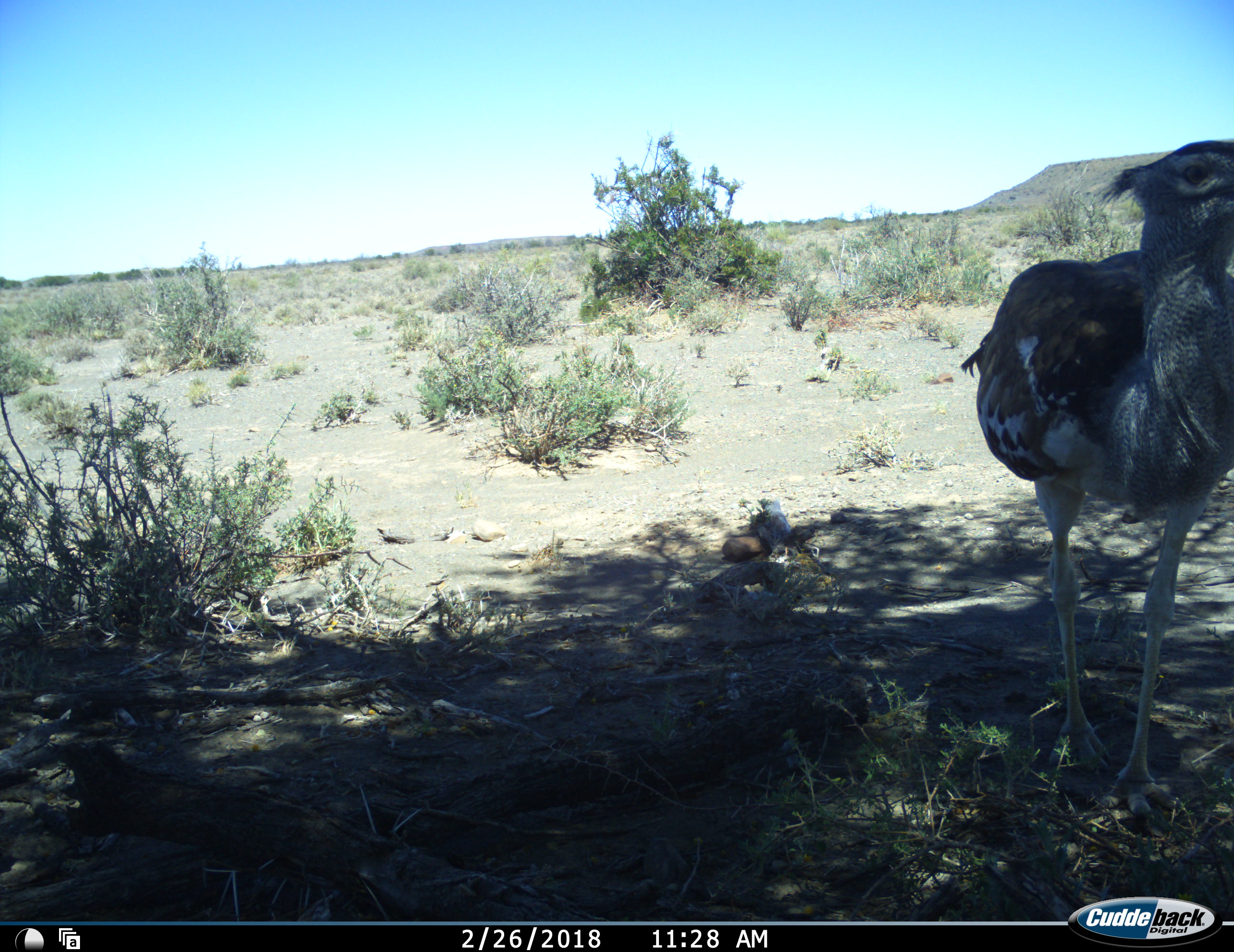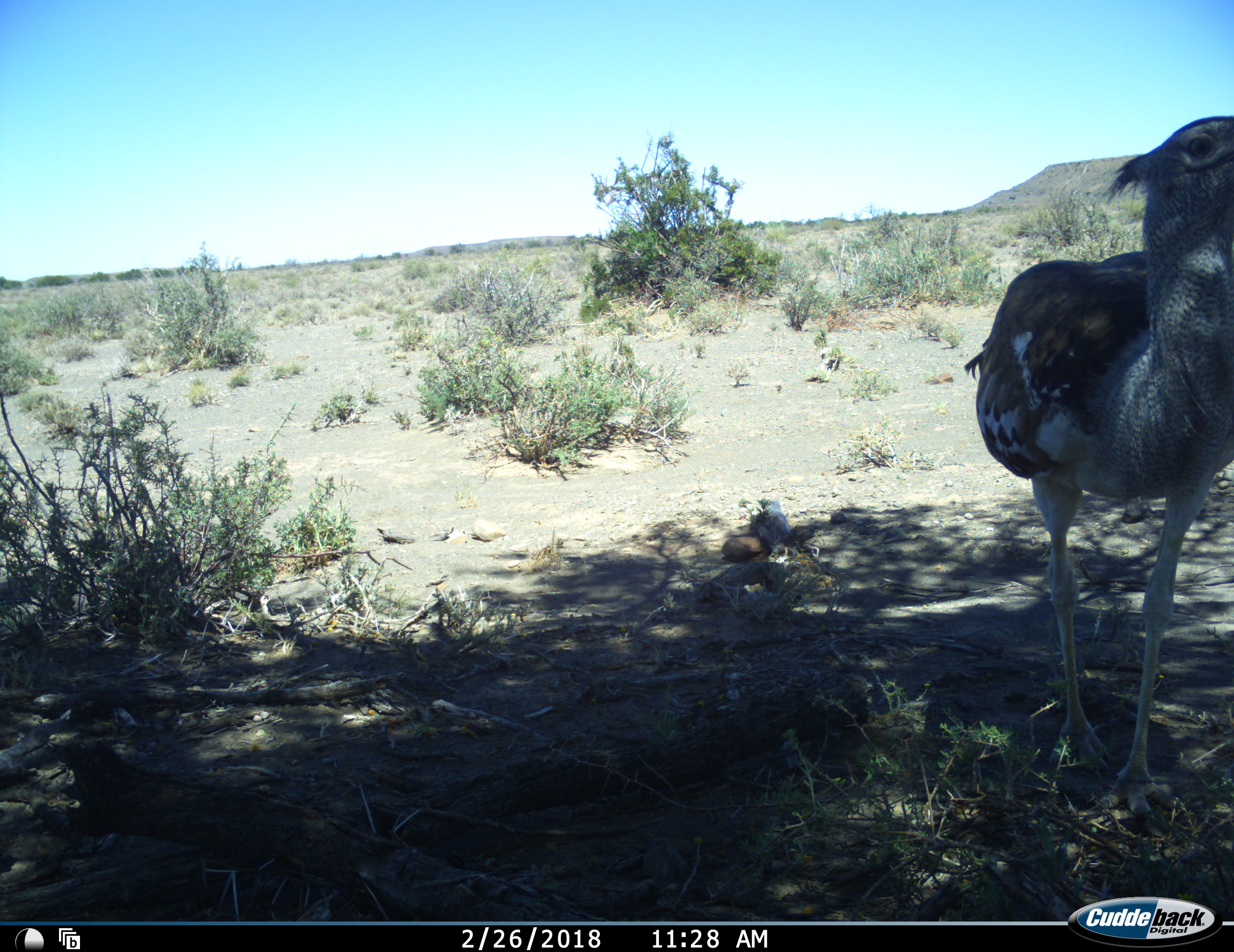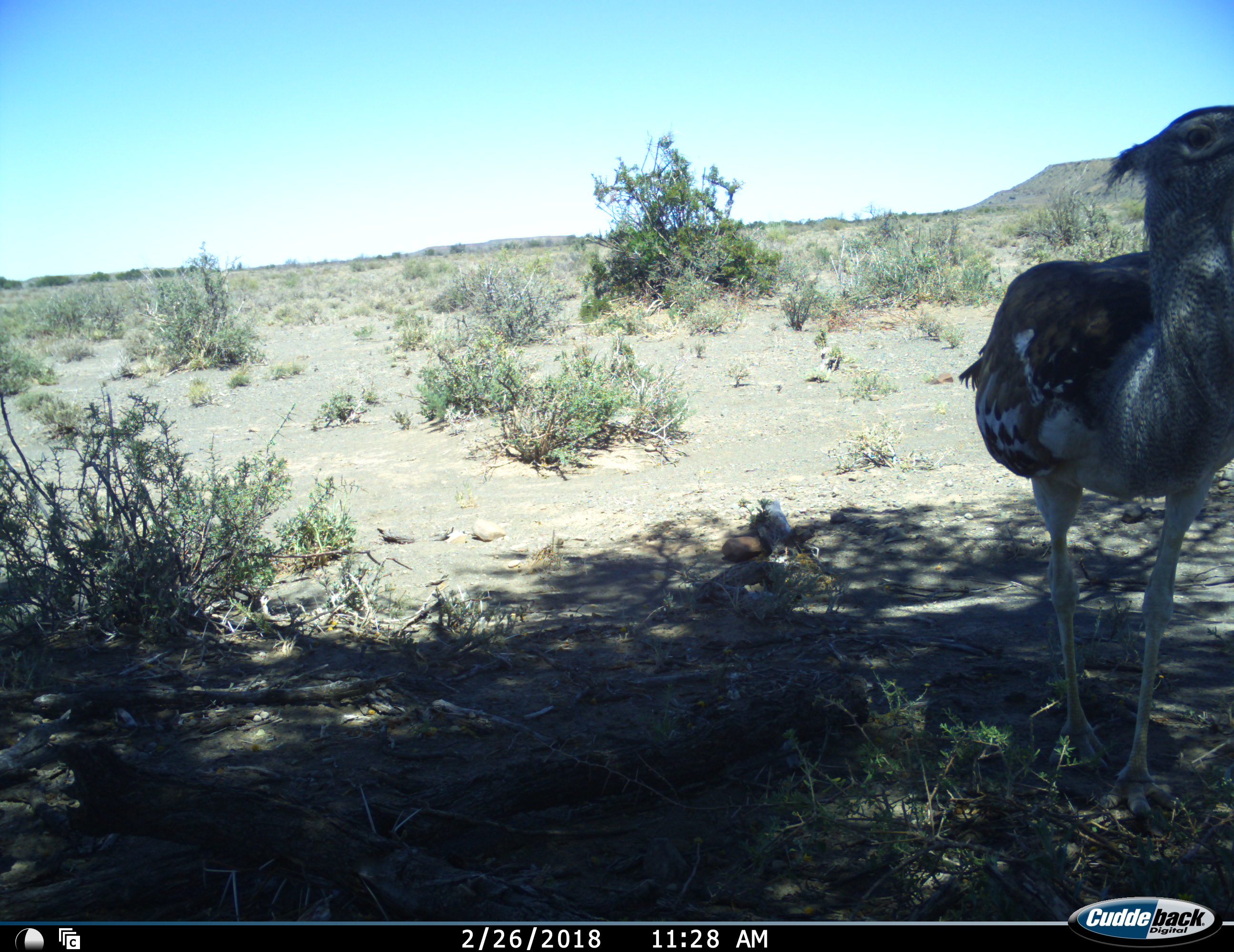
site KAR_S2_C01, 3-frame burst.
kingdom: Animalia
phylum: Chordata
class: Aves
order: Otidiformes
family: Otididae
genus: Ardeotis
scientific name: Ardeotis kori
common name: kori bustard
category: bustardkori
Bustardkori (kori bustard) (Ardeotis kori), count 1. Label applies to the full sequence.